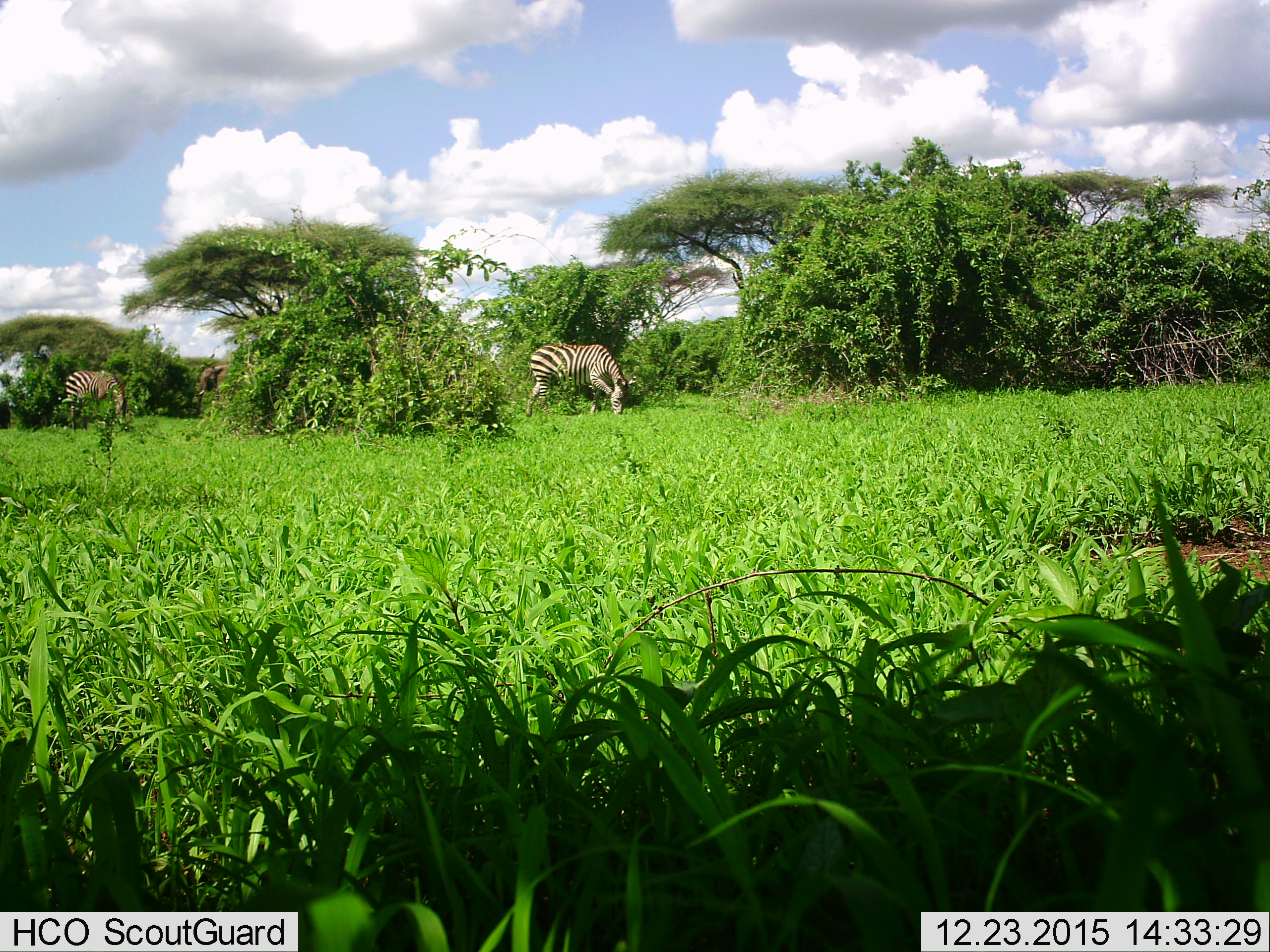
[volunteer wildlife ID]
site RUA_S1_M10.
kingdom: Animalia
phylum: Chordata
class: Mammalia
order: Proboscidea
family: Elephantidae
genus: Loxodonta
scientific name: Loxodonta africana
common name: african bush elephant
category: elephant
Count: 1.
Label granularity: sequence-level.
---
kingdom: Animalia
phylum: Chordata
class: Mammalia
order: Perissodactyla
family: Equidae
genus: Equus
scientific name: Equus quagga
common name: plains zebra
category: zebraplains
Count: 2.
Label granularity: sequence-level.